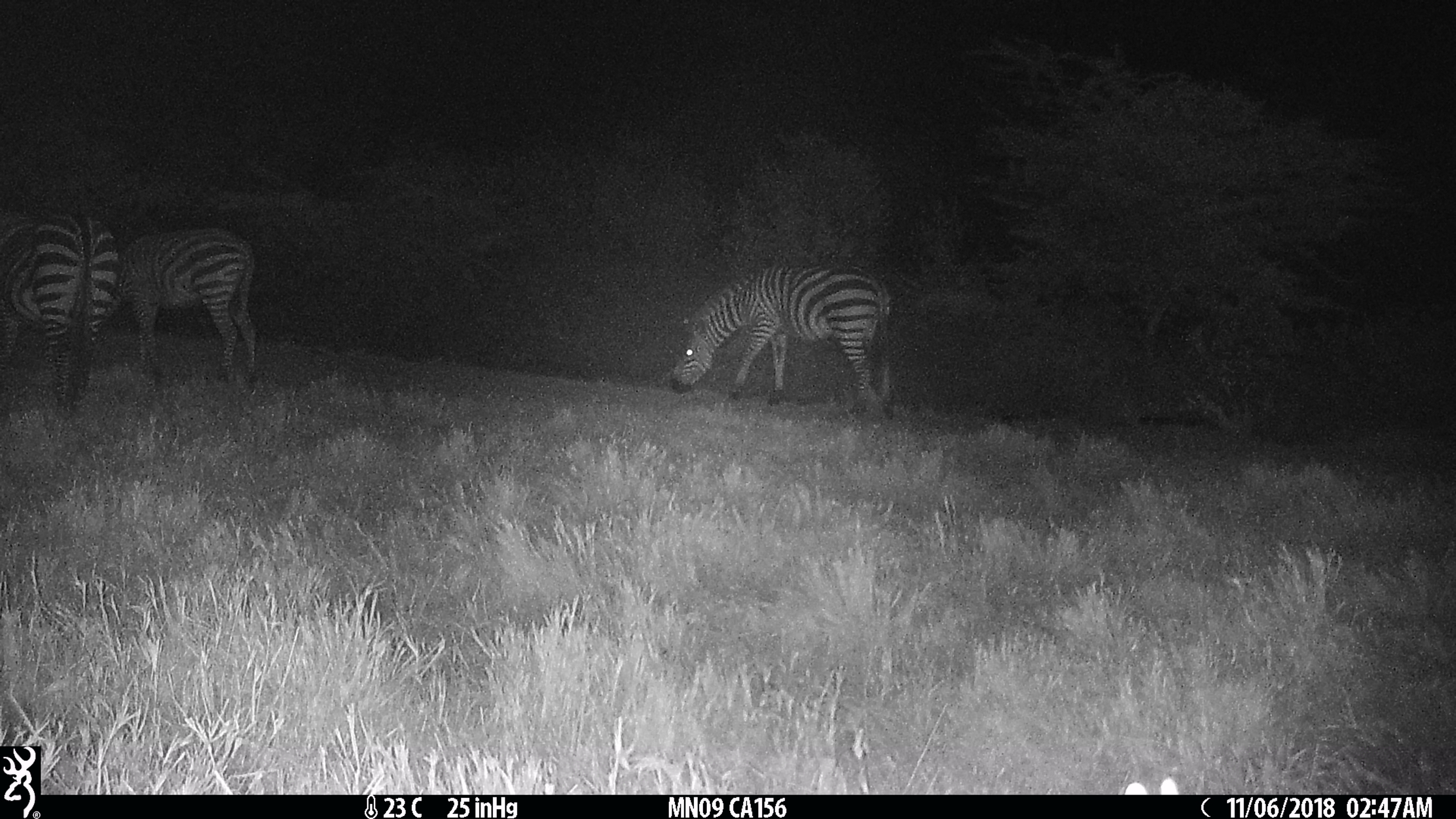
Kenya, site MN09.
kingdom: Animalia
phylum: Chordata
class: Mammalia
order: Perissodactyla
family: Equidae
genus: Equus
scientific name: Equus quagga burchellii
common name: burchell's zebra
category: zebra